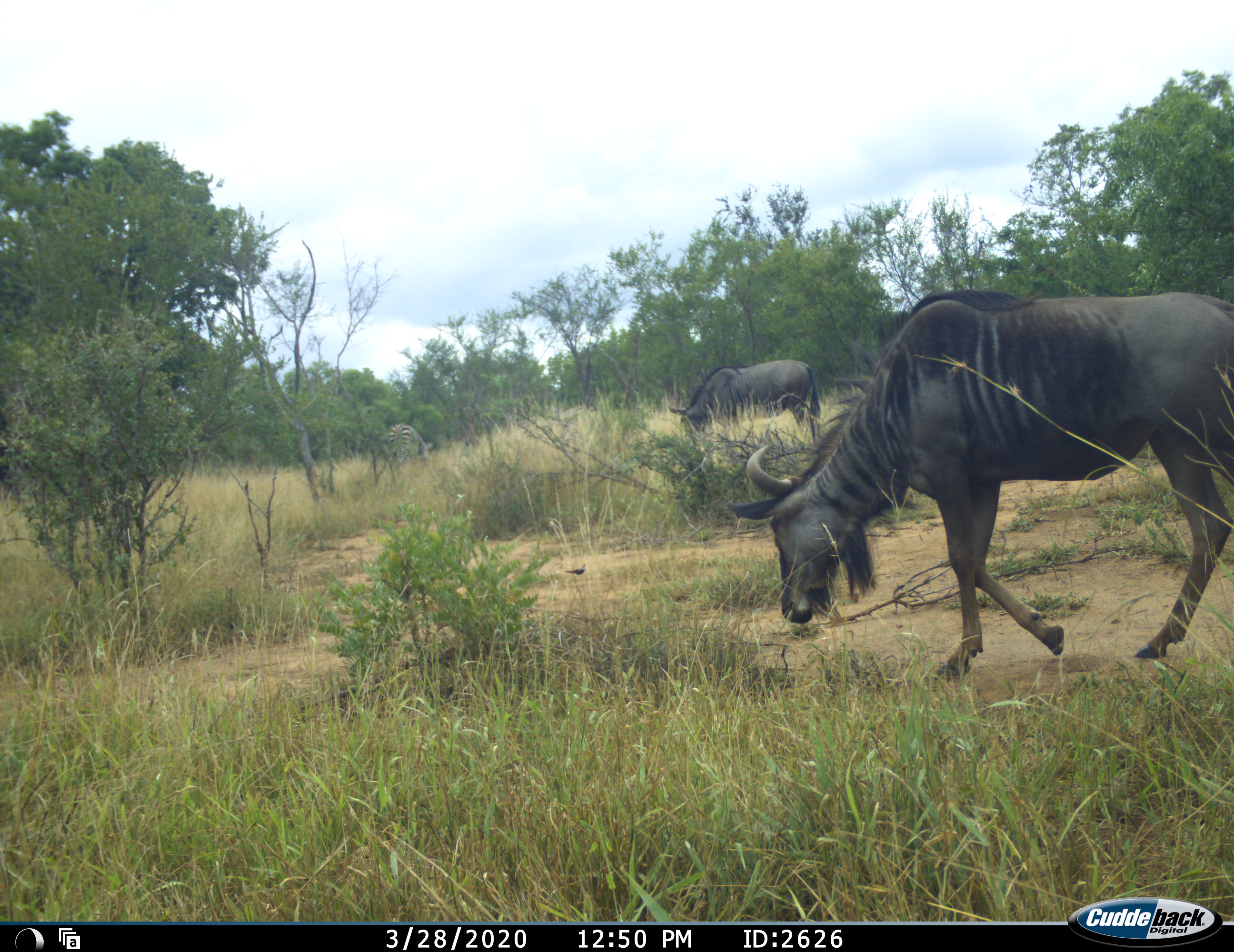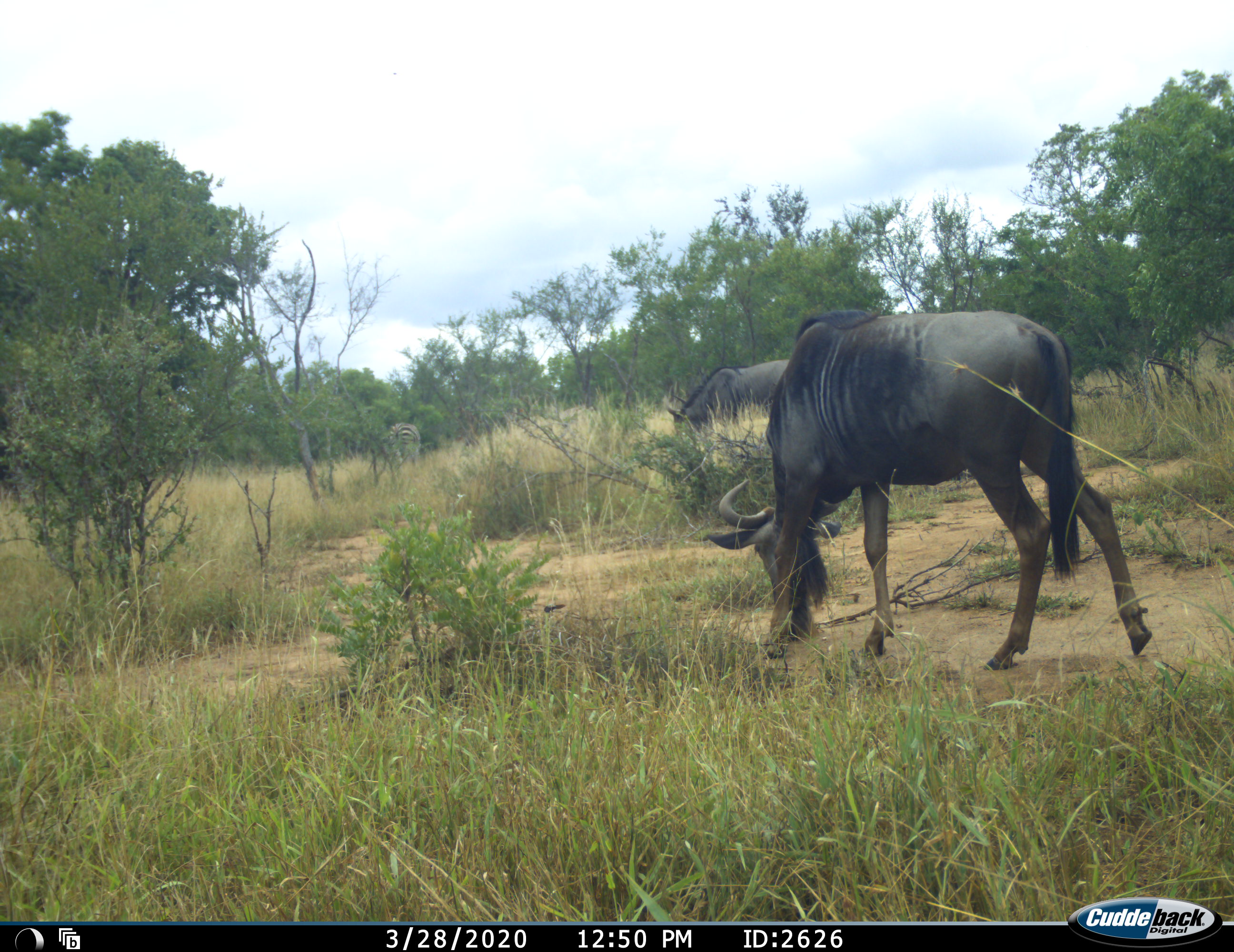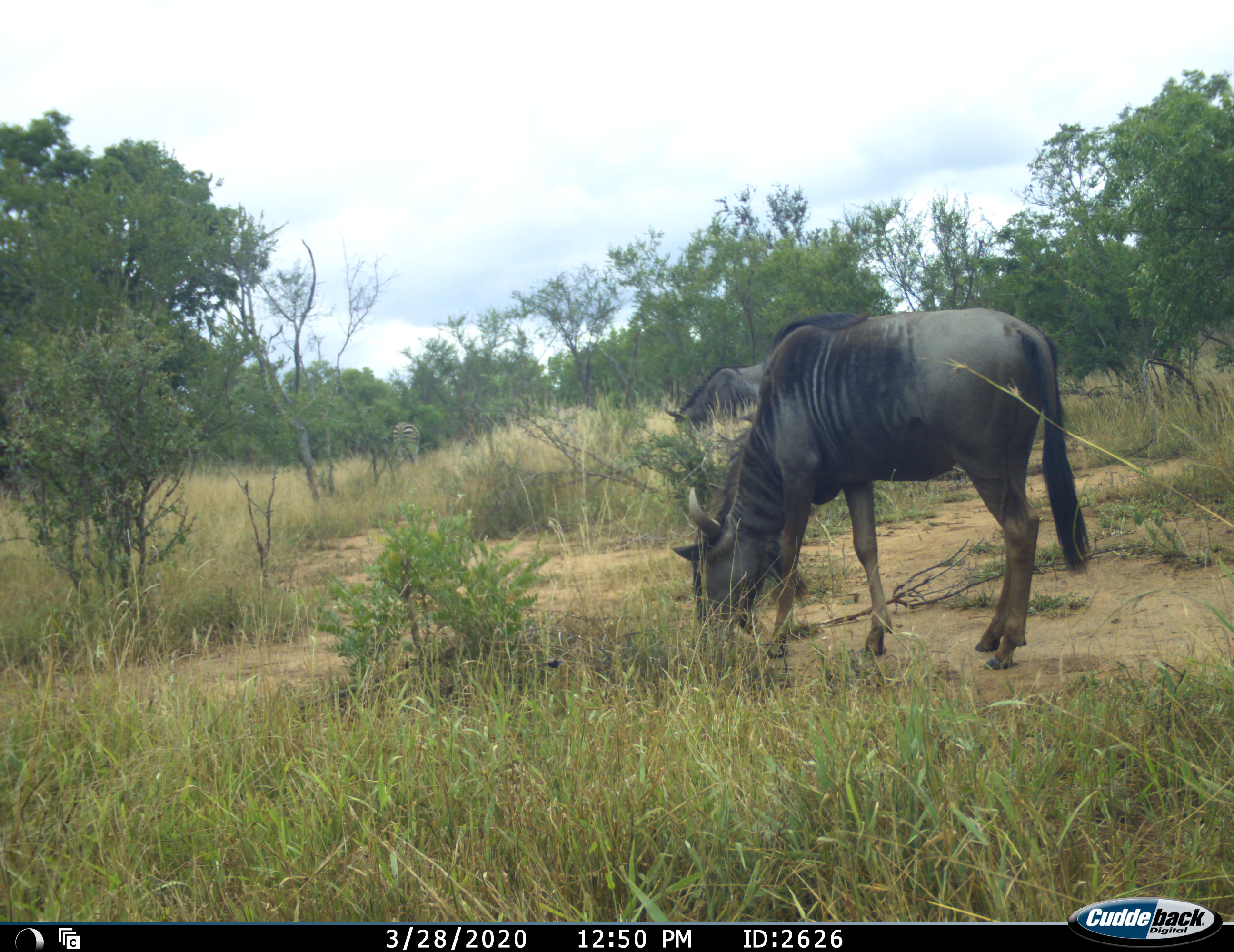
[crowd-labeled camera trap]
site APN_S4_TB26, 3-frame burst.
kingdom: Animalia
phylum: Chordata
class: Mammalia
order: Artiodactyla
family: Bovidae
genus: Connochaetes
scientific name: Connochaetes taurinus taurinus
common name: blue wildebeest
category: wildebeestblue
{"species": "wildebeestblue (blue wildebeest) (Connochaetes taurinus taurinus)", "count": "2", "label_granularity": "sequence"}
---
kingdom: Animalia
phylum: Chordata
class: Mammalia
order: Perissodactyla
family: Equidae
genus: Equus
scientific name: Equus quagga burchellii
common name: burchell's zebra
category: zebraburchells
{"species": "zebraburchells (burchell's zebra) (Equus quagga burchellii)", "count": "1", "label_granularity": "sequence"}